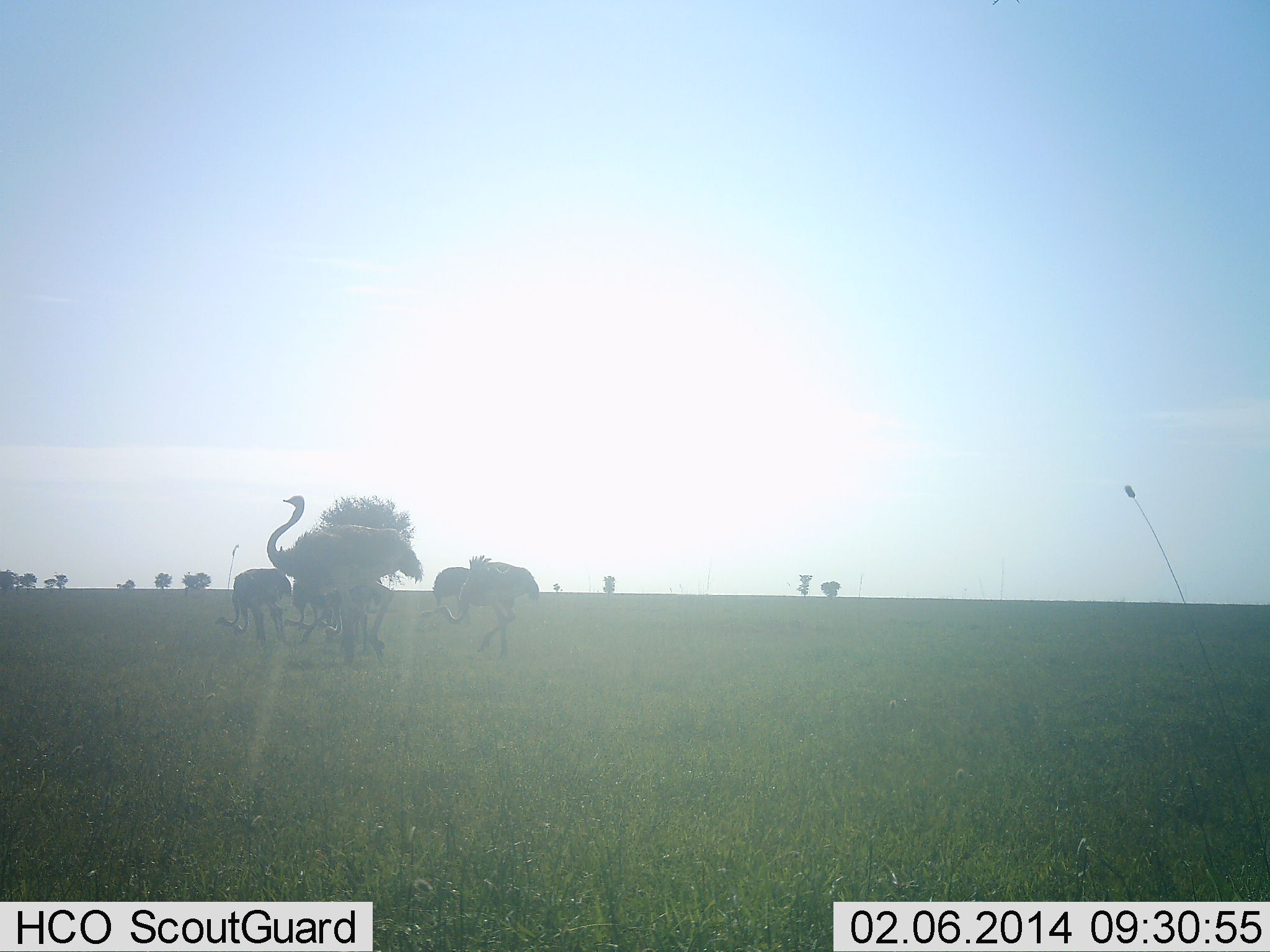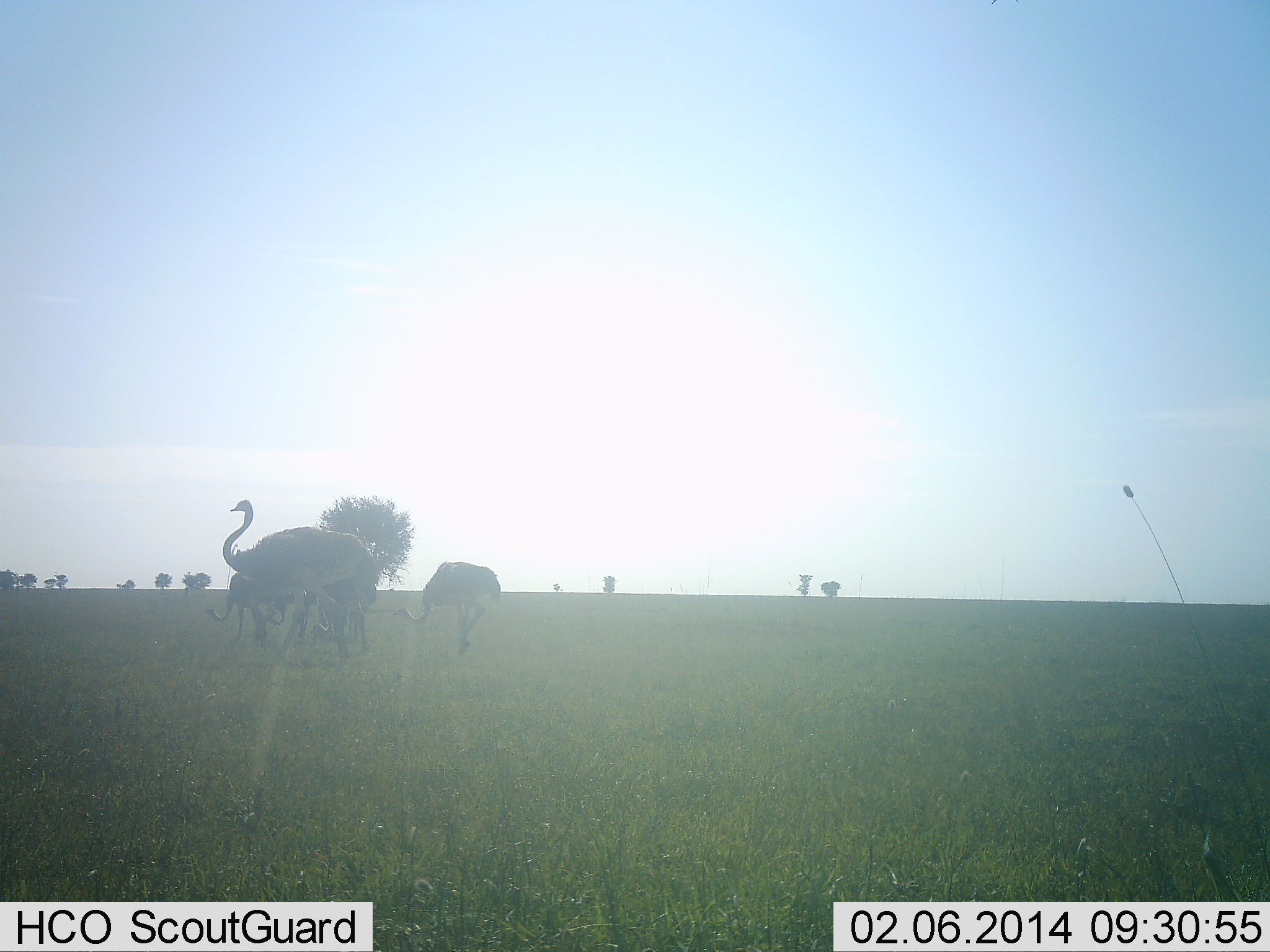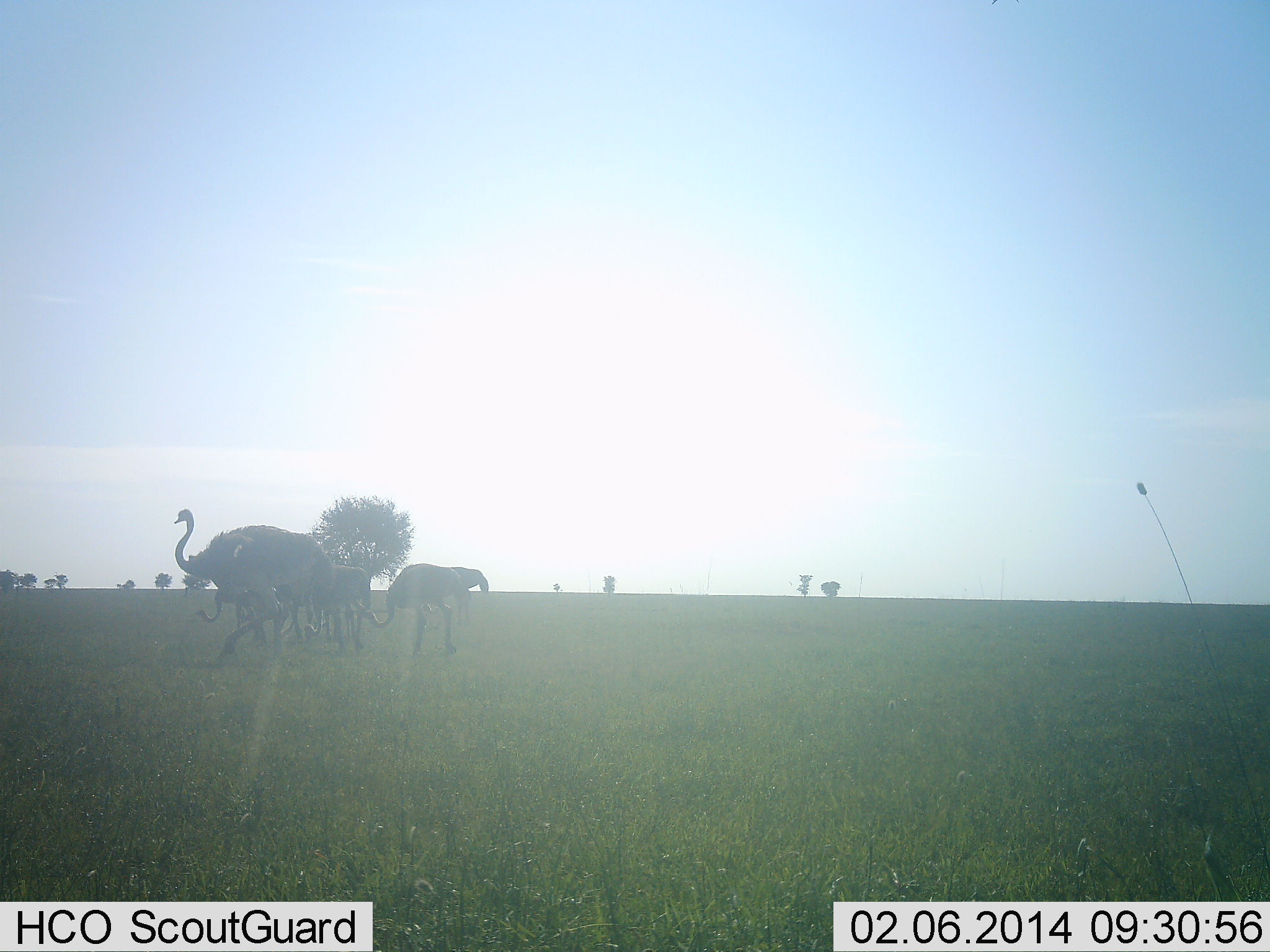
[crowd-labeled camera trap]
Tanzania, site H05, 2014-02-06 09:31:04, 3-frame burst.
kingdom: Animalia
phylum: Chordata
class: Aves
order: Struthioniformes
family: Struthionidae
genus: Struthio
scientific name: Struthio camelus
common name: ostrich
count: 5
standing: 20%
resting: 10%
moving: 80%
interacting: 0%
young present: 0%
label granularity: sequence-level